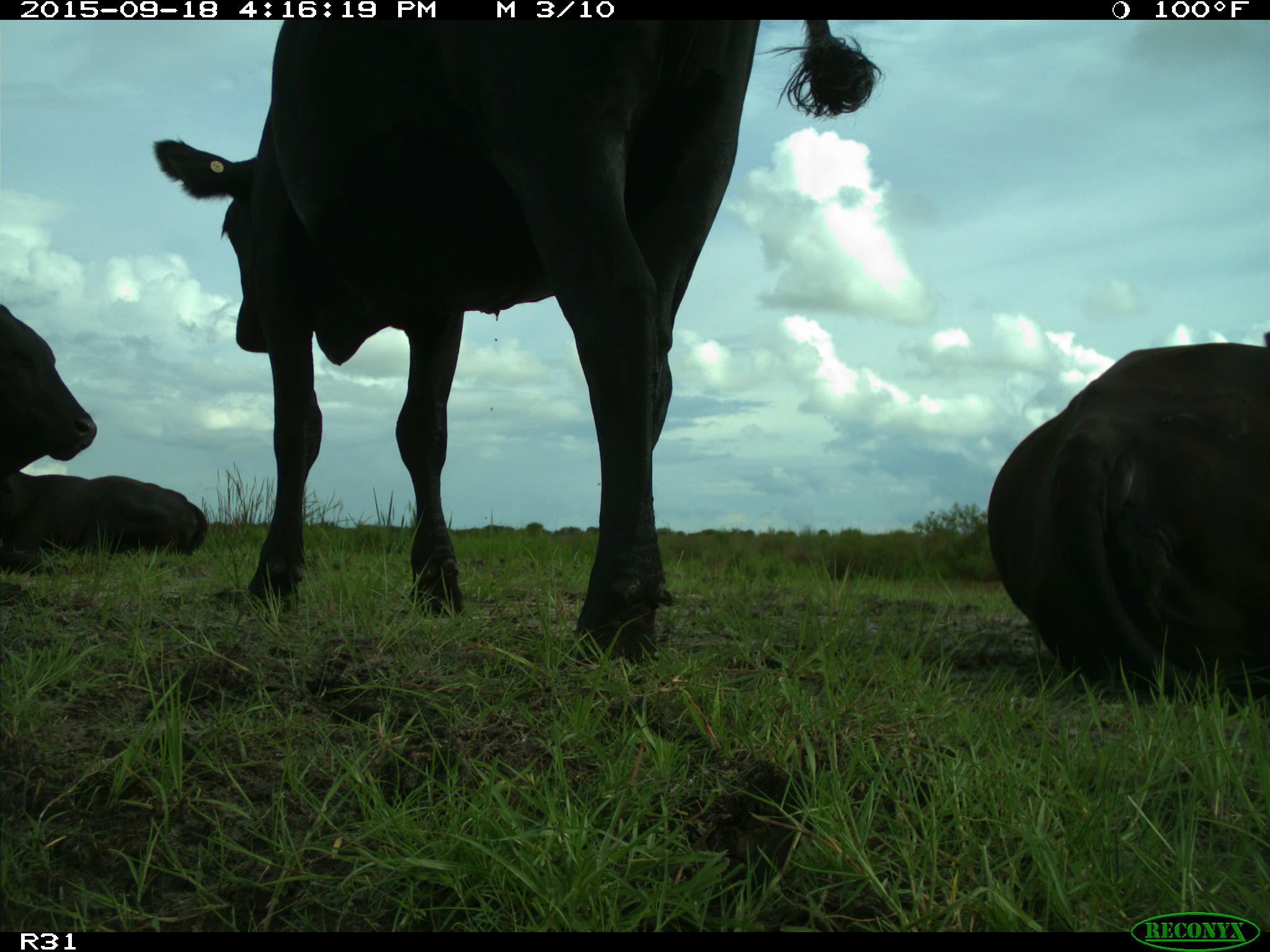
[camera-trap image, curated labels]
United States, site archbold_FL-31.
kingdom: Animalia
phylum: Chordata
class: Mammalia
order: Artiodactyla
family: Bovidae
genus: Bos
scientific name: Bos taurus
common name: domestic cow